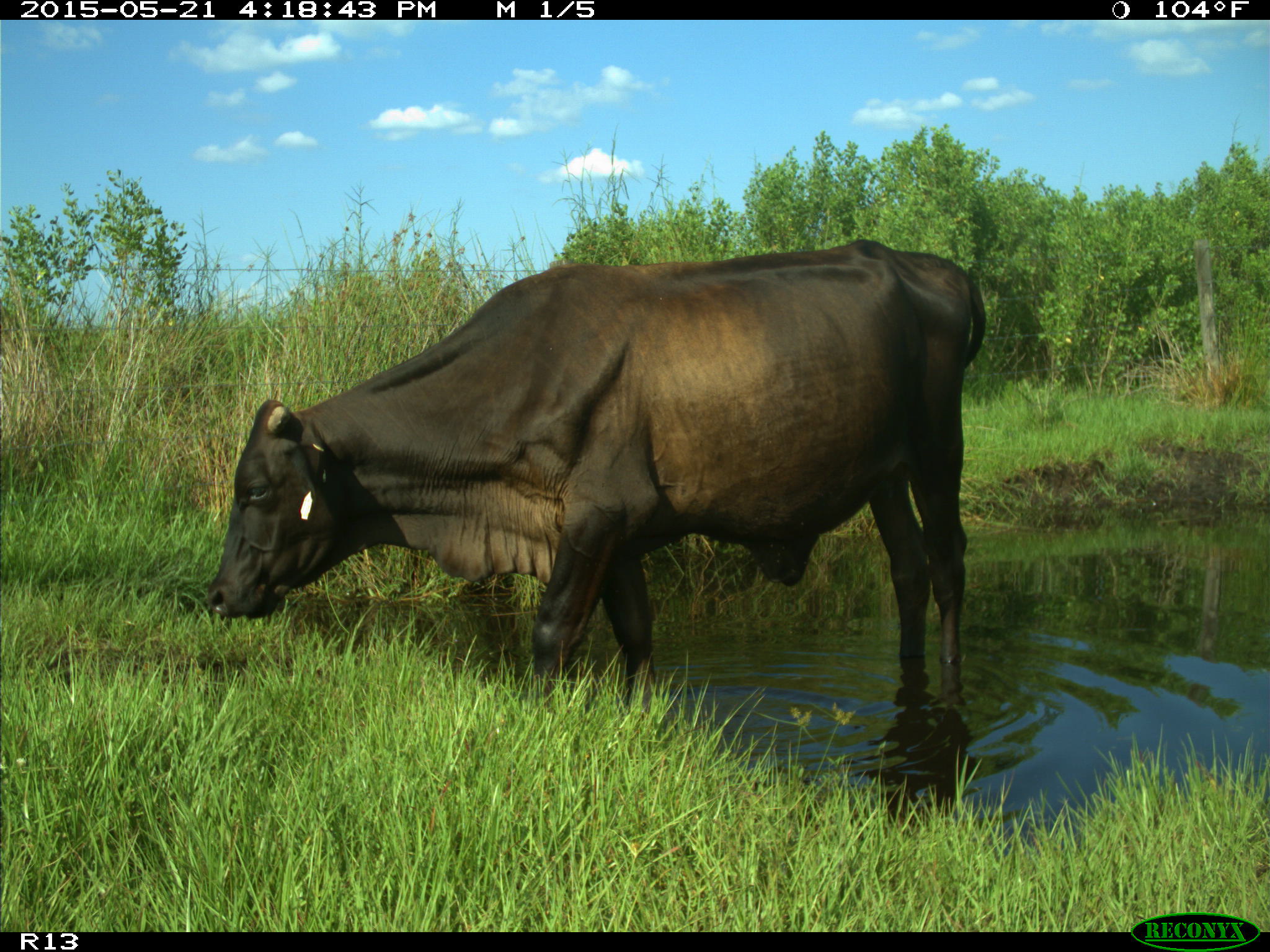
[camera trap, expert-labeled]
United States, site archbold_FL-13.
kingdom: Animalia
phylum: Chordata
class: Mammalia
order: Artiodactyla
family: Bovidae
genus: Bos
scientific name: Bos taurus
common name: domestic cow